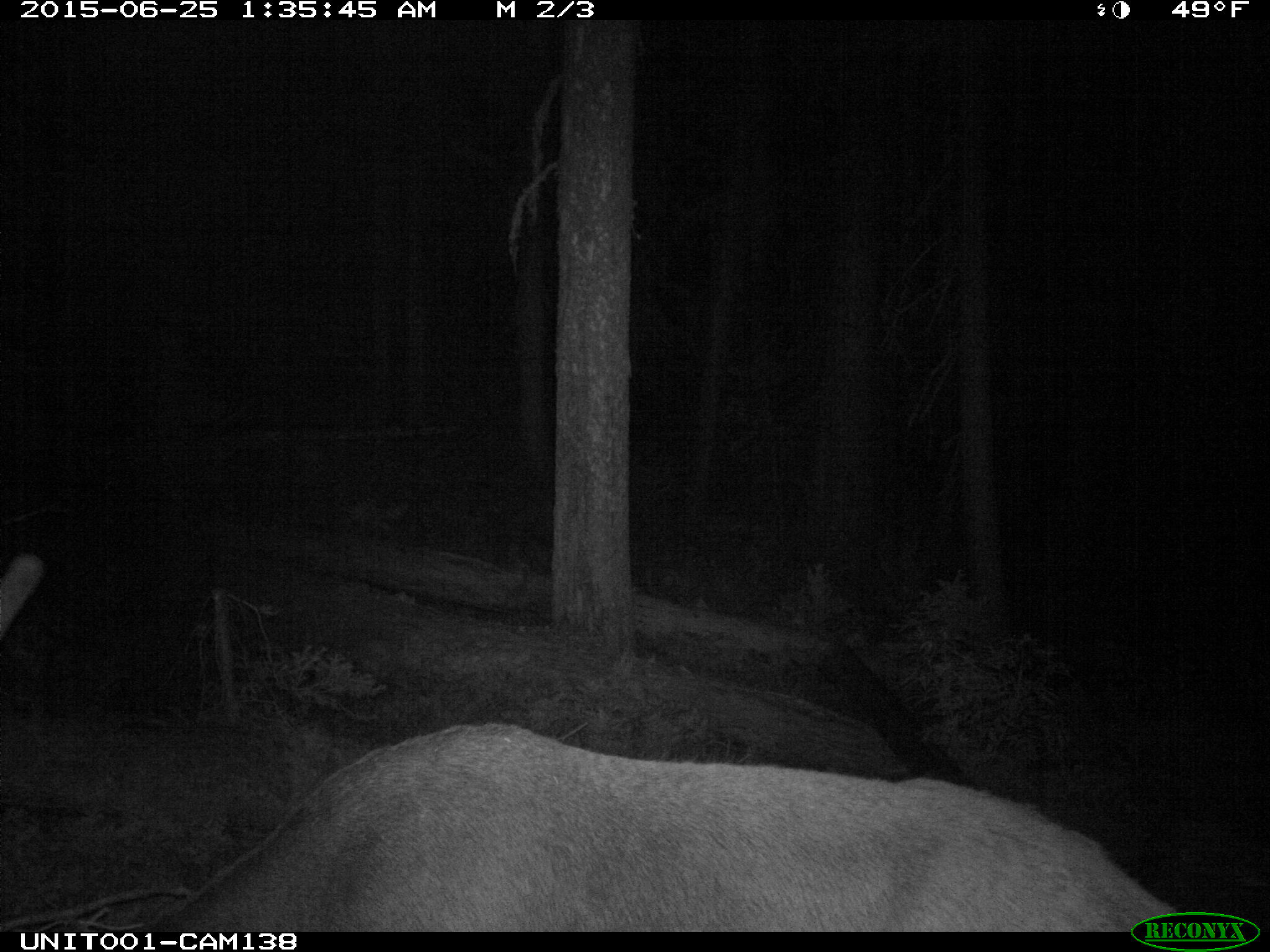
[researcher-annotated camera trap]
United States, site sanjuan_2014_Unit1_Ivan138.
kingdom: Animalia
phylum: Chordata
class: Mammalia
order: Artiodactyla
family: Cervidae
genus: Cervus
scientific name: Cervus elaphus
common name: red deer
Cervus elaphus (red deer).